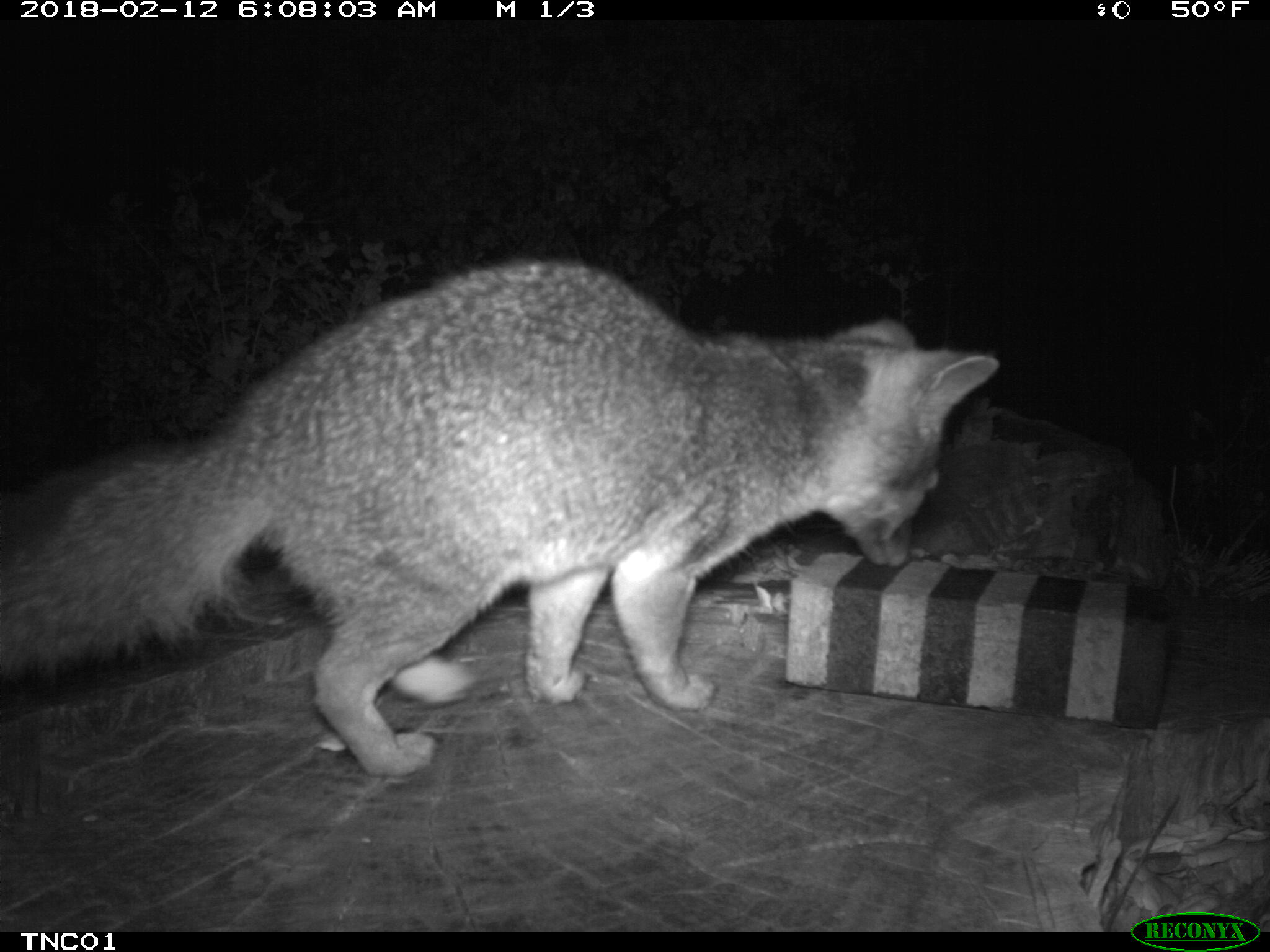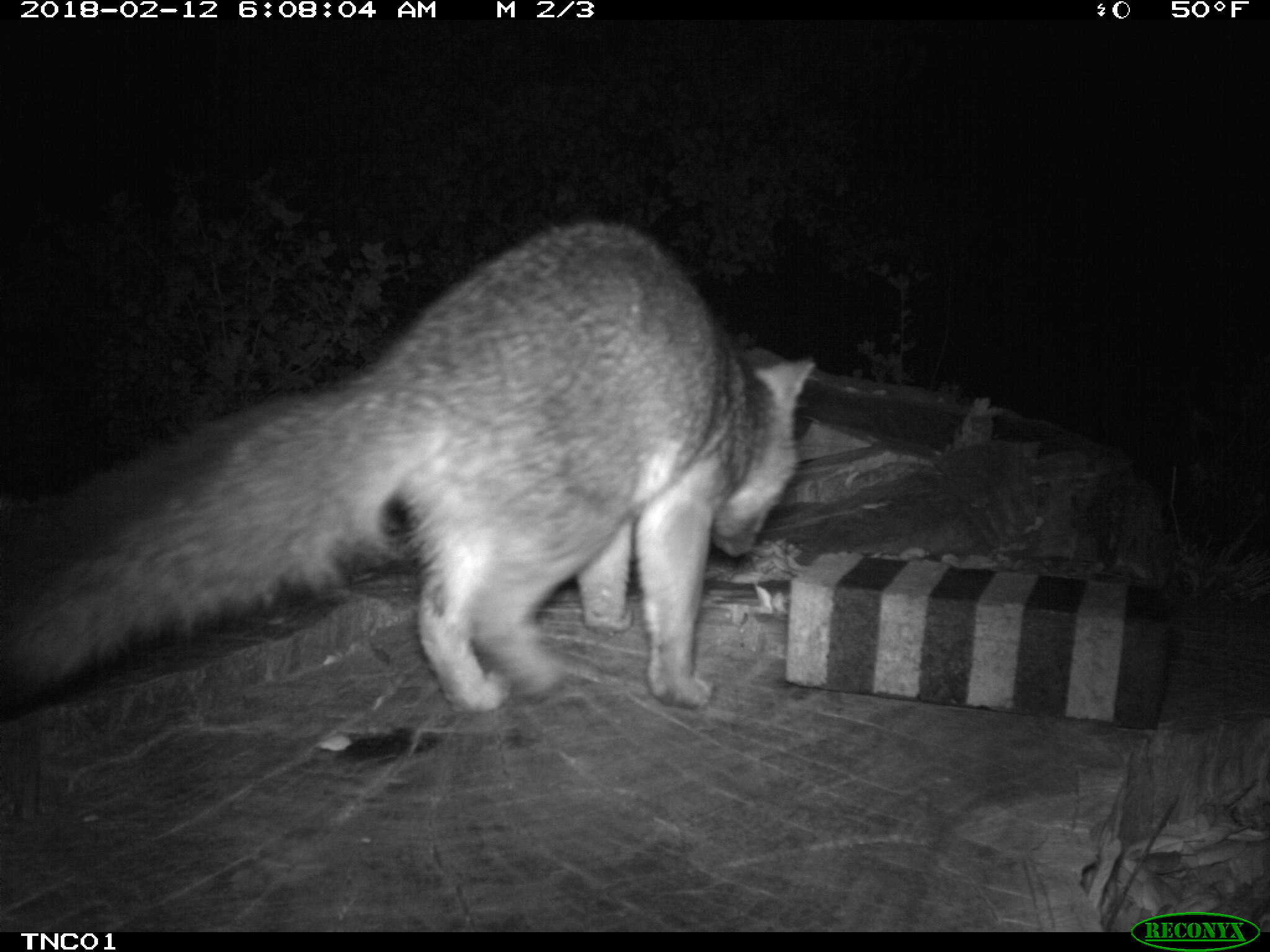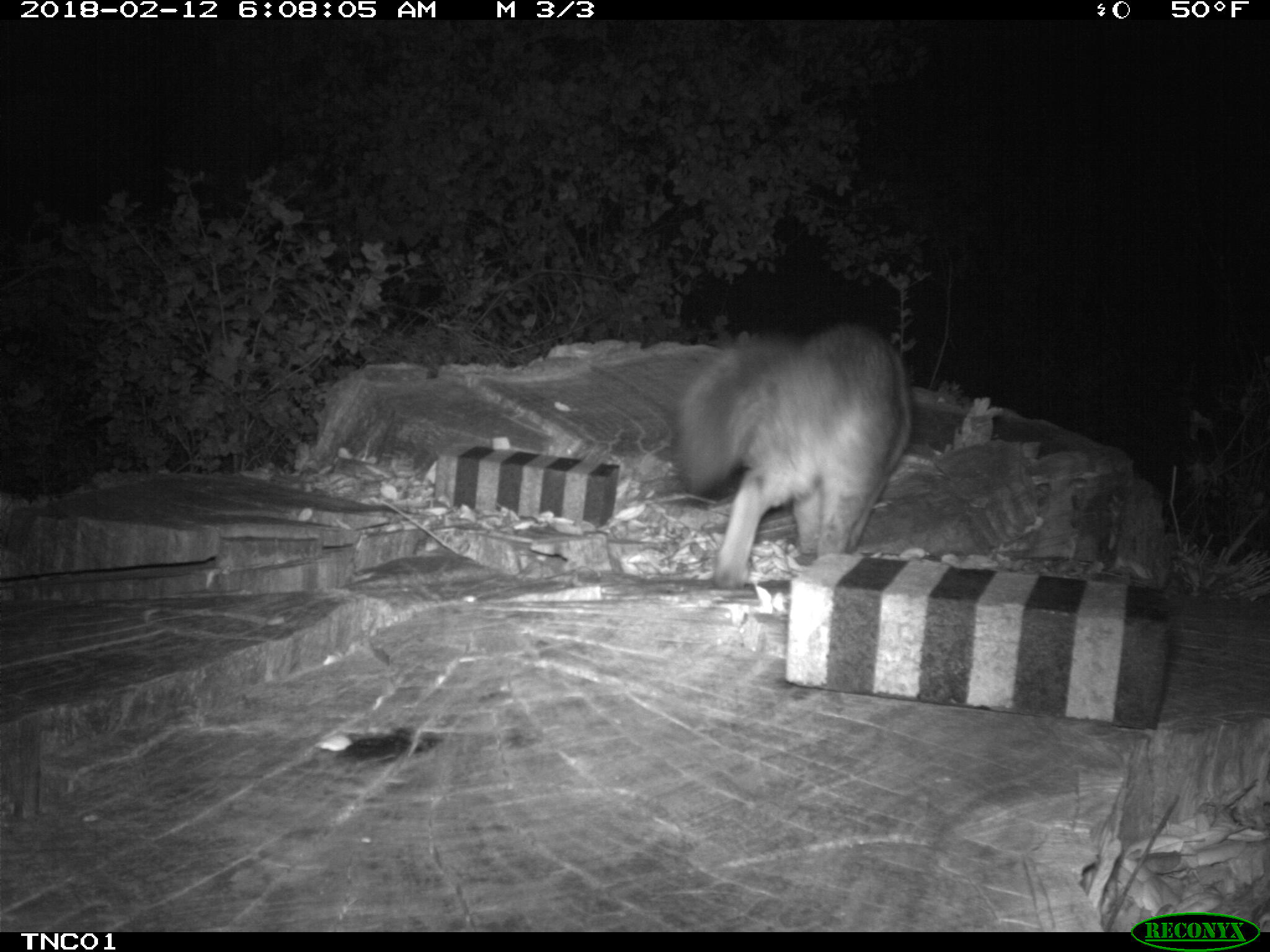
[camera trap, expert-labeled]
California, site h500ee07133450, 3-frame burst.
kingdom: Animalia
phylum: Chordata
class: Mammalia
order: Carnivora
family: Canidae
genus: Urocyon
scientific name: Urocyon littoralis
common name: island fox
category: fox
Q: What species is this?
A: Fox (island fox) (Urocyon littoralis).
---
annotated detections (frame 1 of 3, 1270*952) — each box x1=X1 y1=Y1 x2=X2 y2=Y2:
fox: x1=0 y1=259 x2=1000 y2=776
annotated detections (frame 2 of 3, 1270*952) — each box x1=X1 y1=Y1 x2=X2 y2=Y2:
fox: x1=0 y1=219 x2=816 y2=710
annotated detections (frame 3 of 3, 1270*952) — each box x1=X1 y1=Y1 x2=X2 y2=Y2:
fox: x1=670 y1=327 x2=910 y2=589